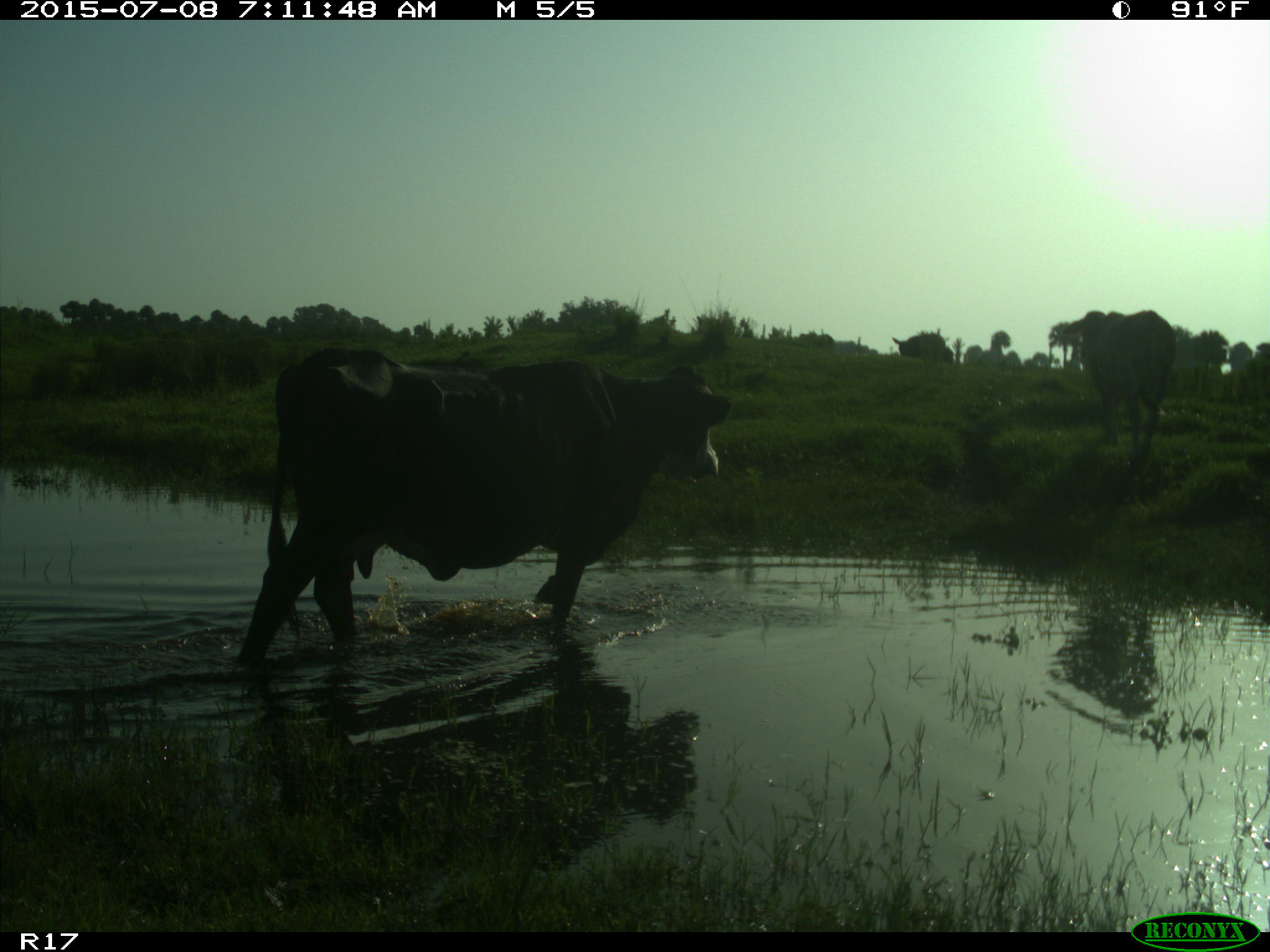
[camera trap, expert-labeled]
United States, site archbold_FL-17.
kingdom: Animalia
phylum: Chordata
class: Mammalia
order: Artiodactyla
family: Bovidae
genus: Bos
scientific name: Bos taurus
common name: domestic cow